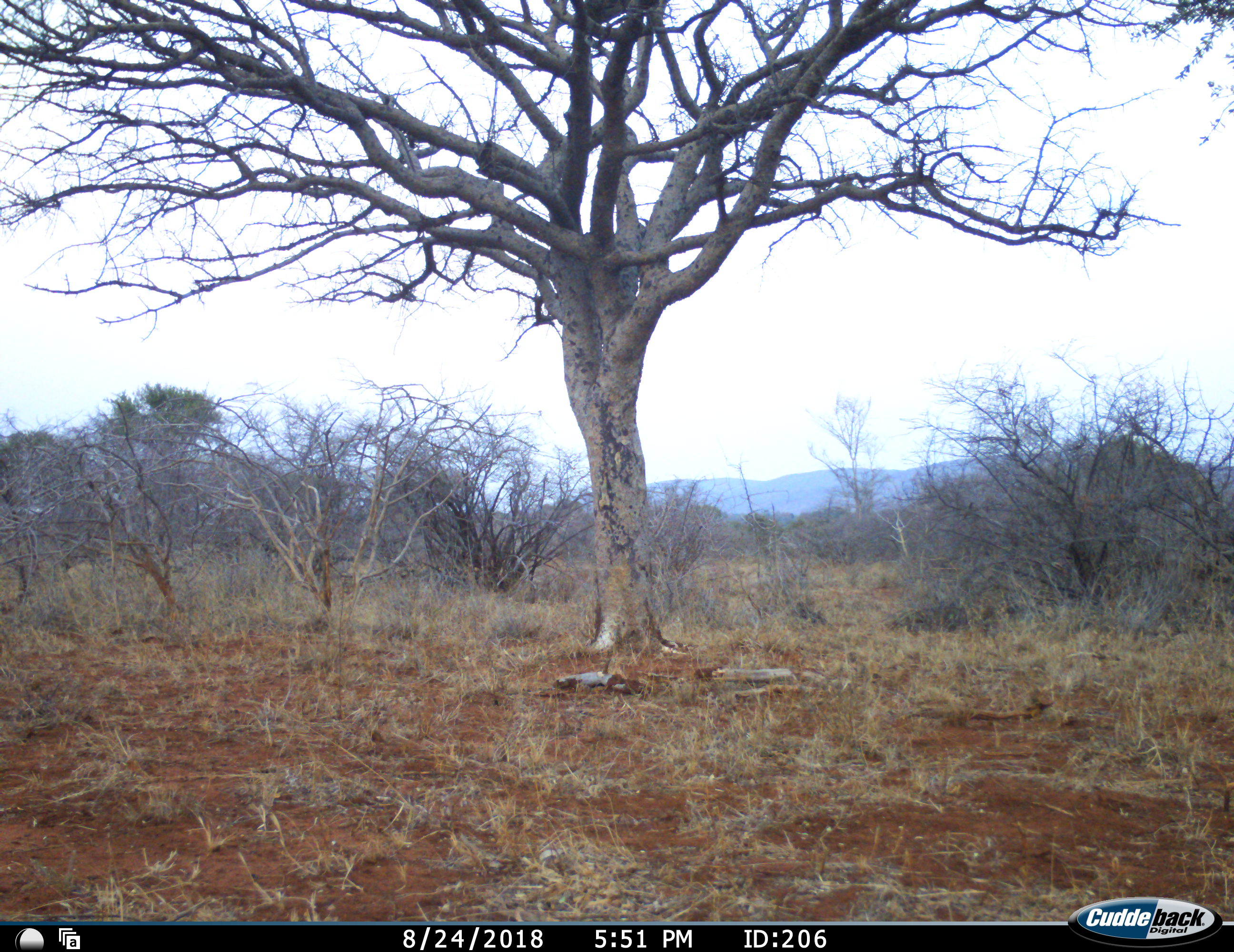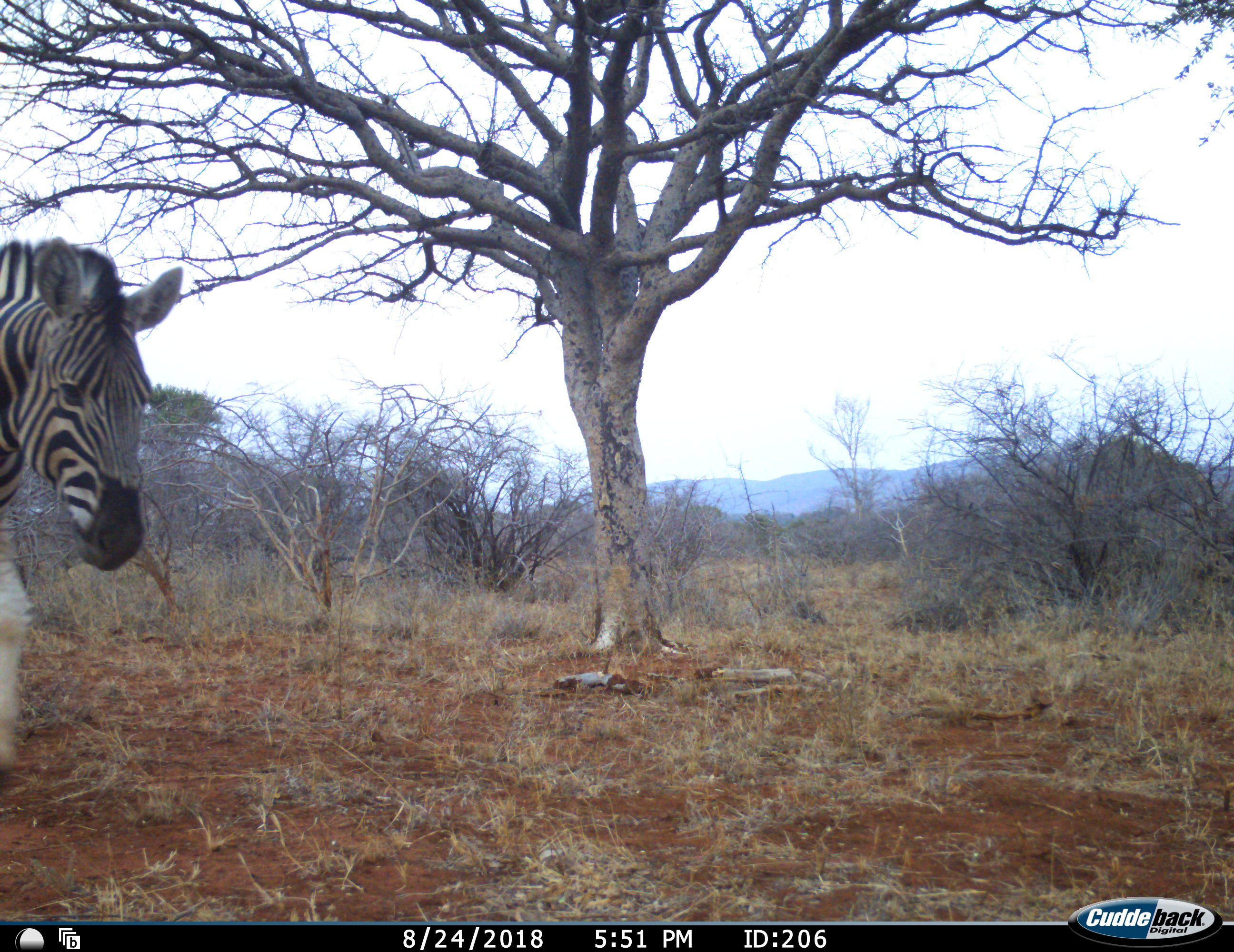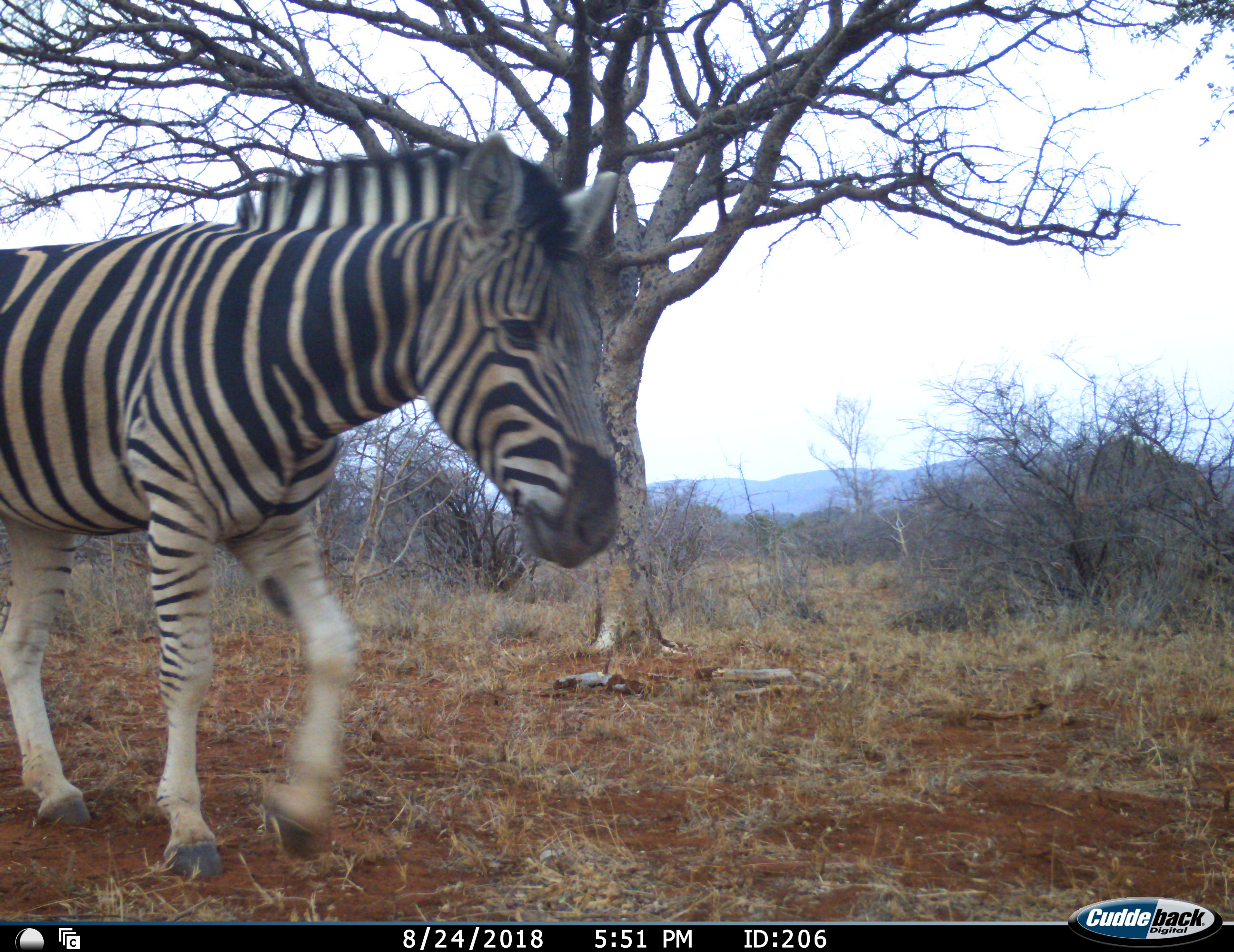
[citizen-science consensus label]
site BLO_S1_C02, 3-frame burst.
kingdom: Animalia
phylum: Chordata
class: Mammalia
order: Perissodactyla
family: Equidae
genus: Equus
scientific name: Equus quagga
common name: plains zebra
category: zebraplains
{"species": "zebraplains (plains zebra) (Equus quagga)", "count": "1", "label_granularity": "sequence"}